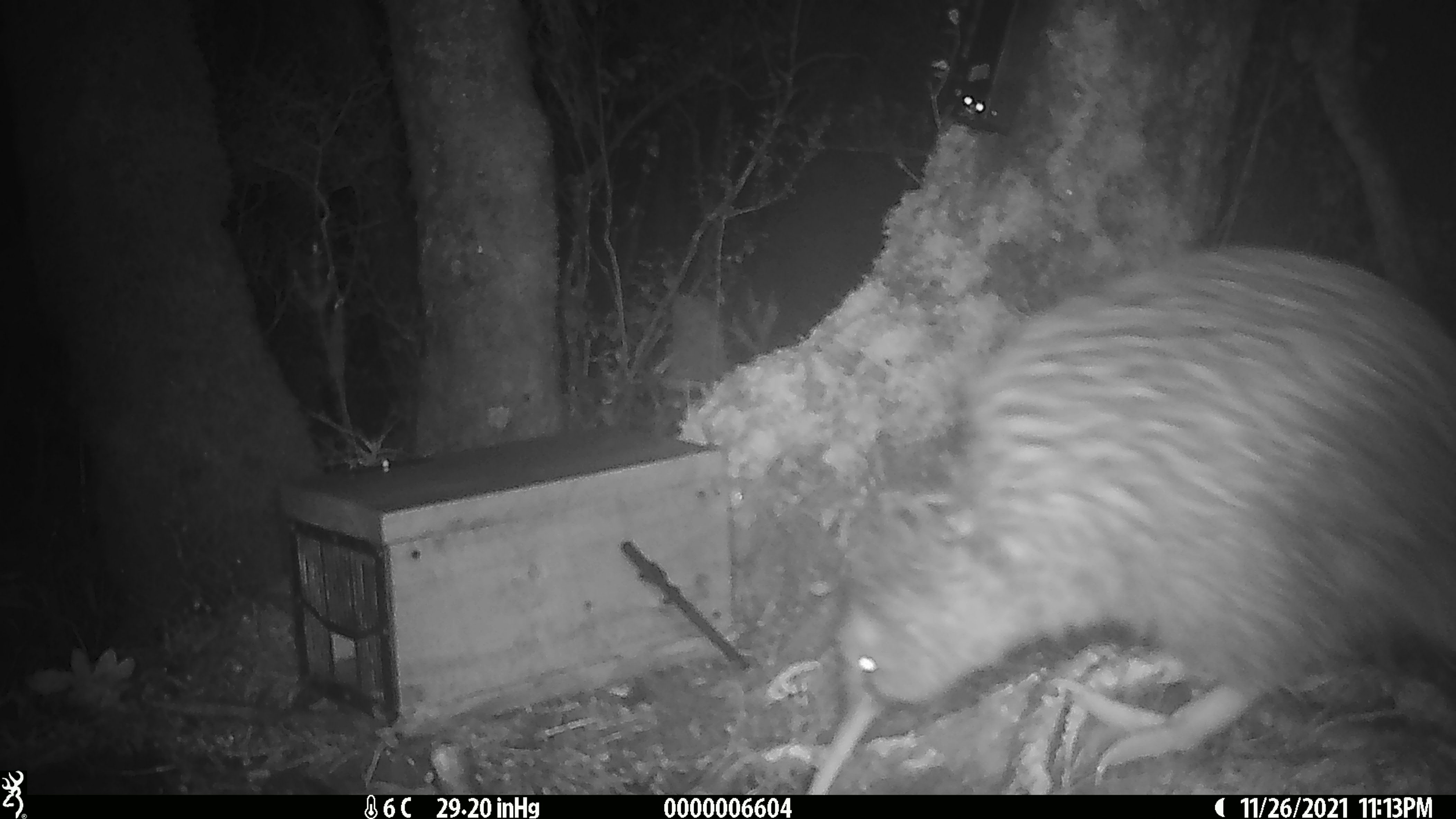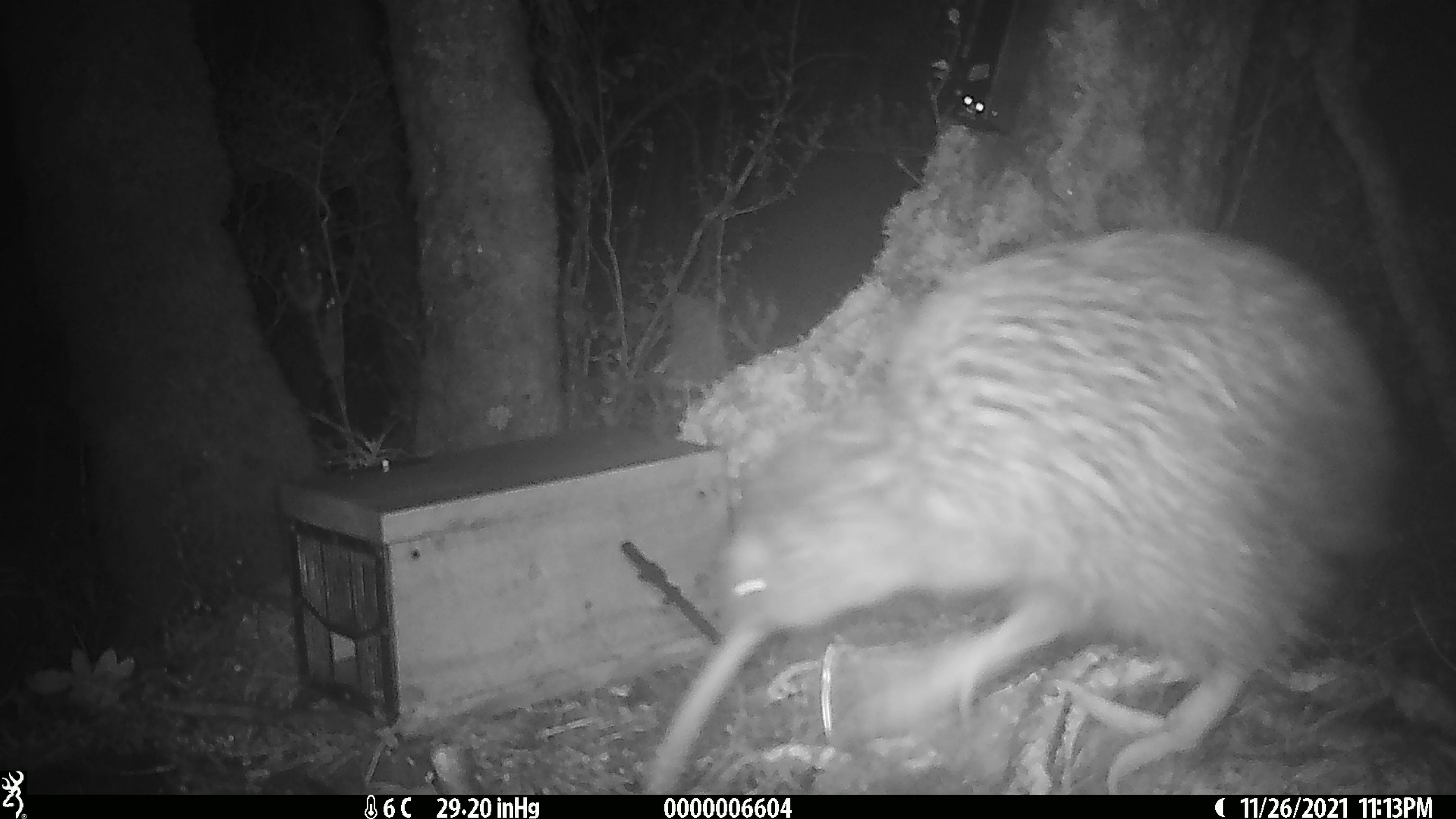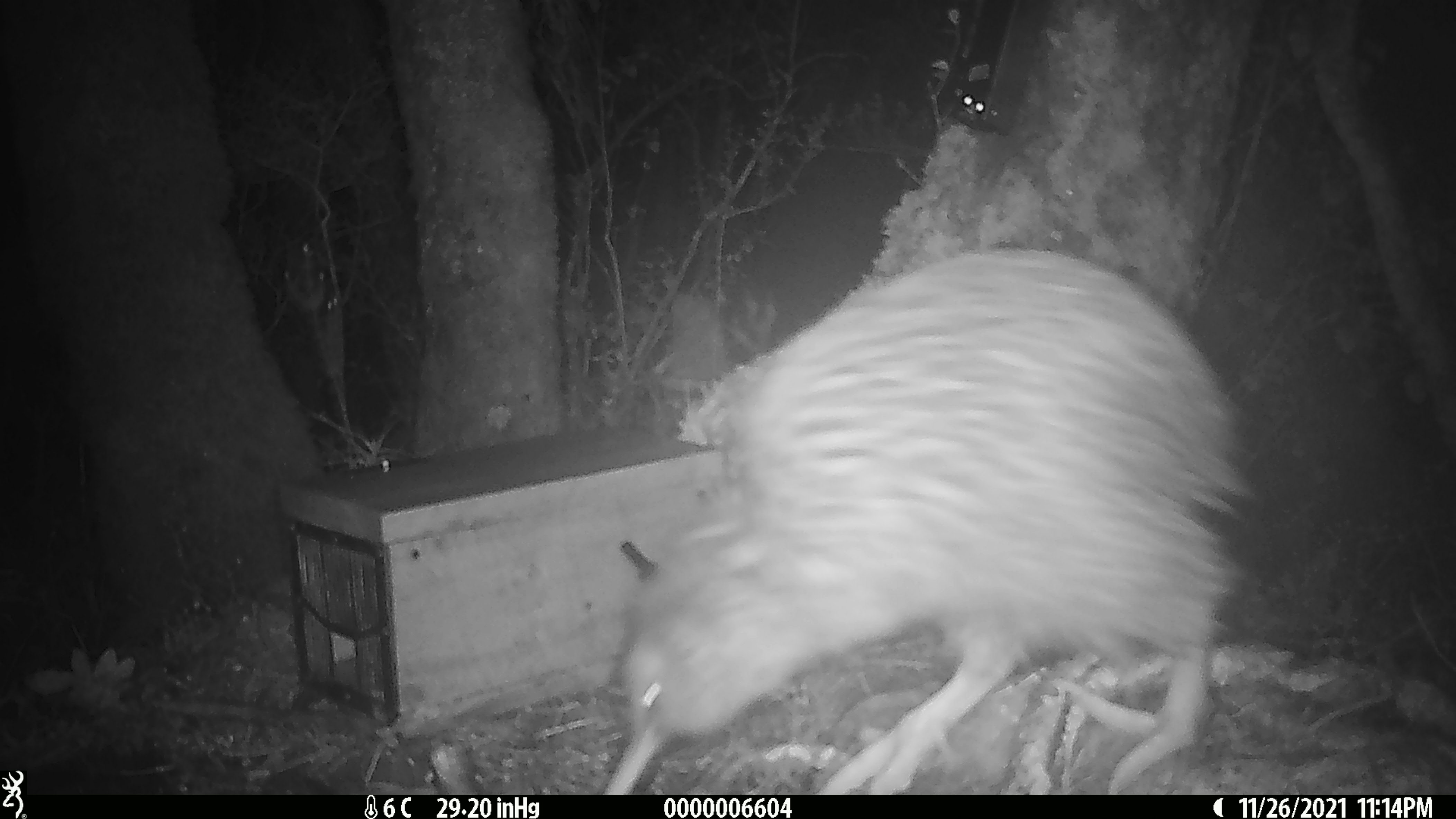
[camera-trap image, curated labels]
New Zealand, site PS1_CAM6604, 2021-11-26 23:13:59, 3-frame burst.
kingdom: Animalia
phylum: Chordata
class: Aves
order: Apterygiformes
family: Apterygidae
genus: Apteryx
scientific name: Apteryx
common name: kiwi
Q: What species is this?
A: Kiwi (Apteryx).